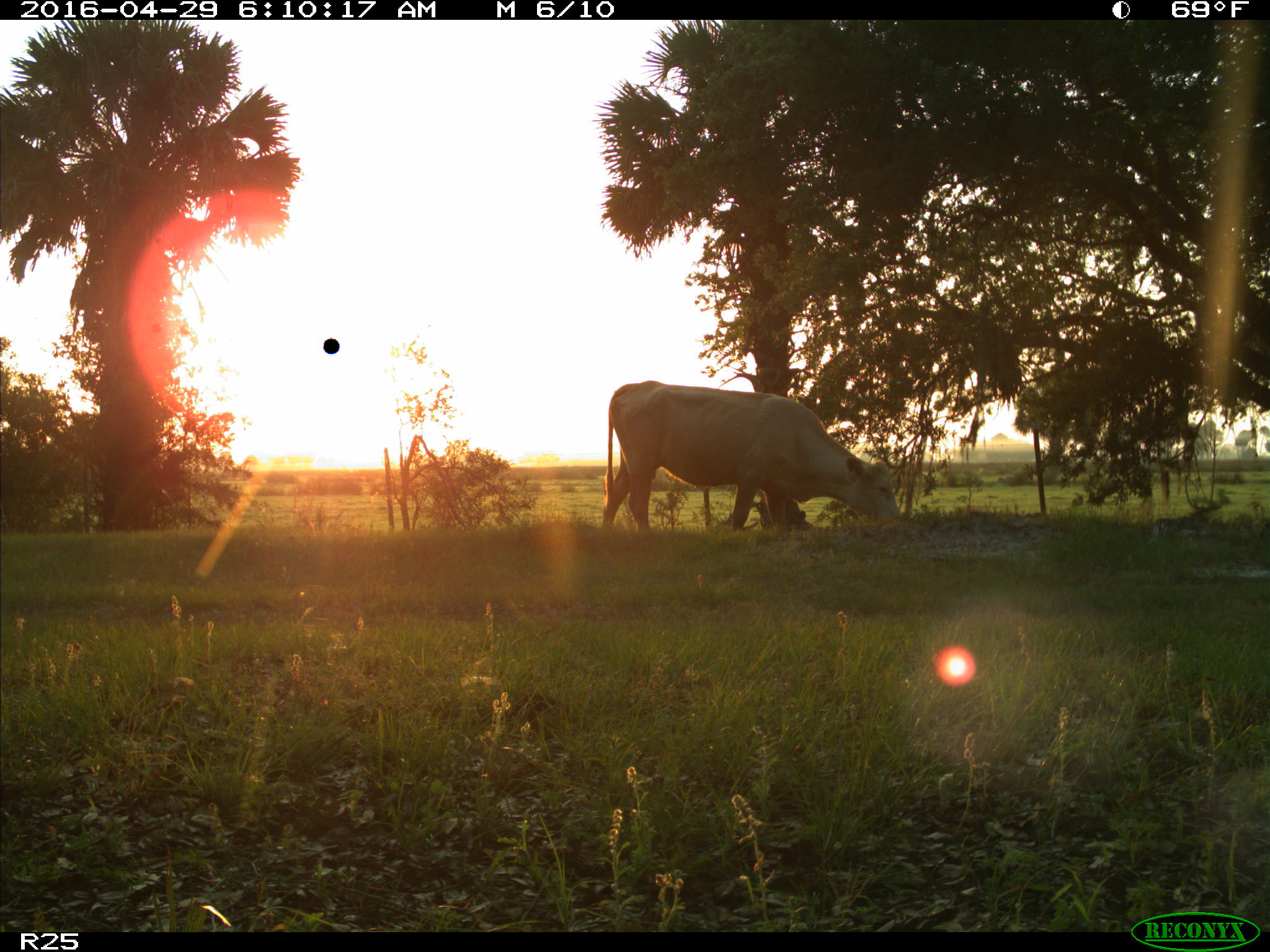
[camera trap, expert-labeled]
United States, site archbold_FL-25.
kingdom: Animalia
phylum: Chordata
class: Mammalia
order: Artiodactyla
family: Bovidae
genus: Bos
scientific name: Bos taurus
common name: domestic cow